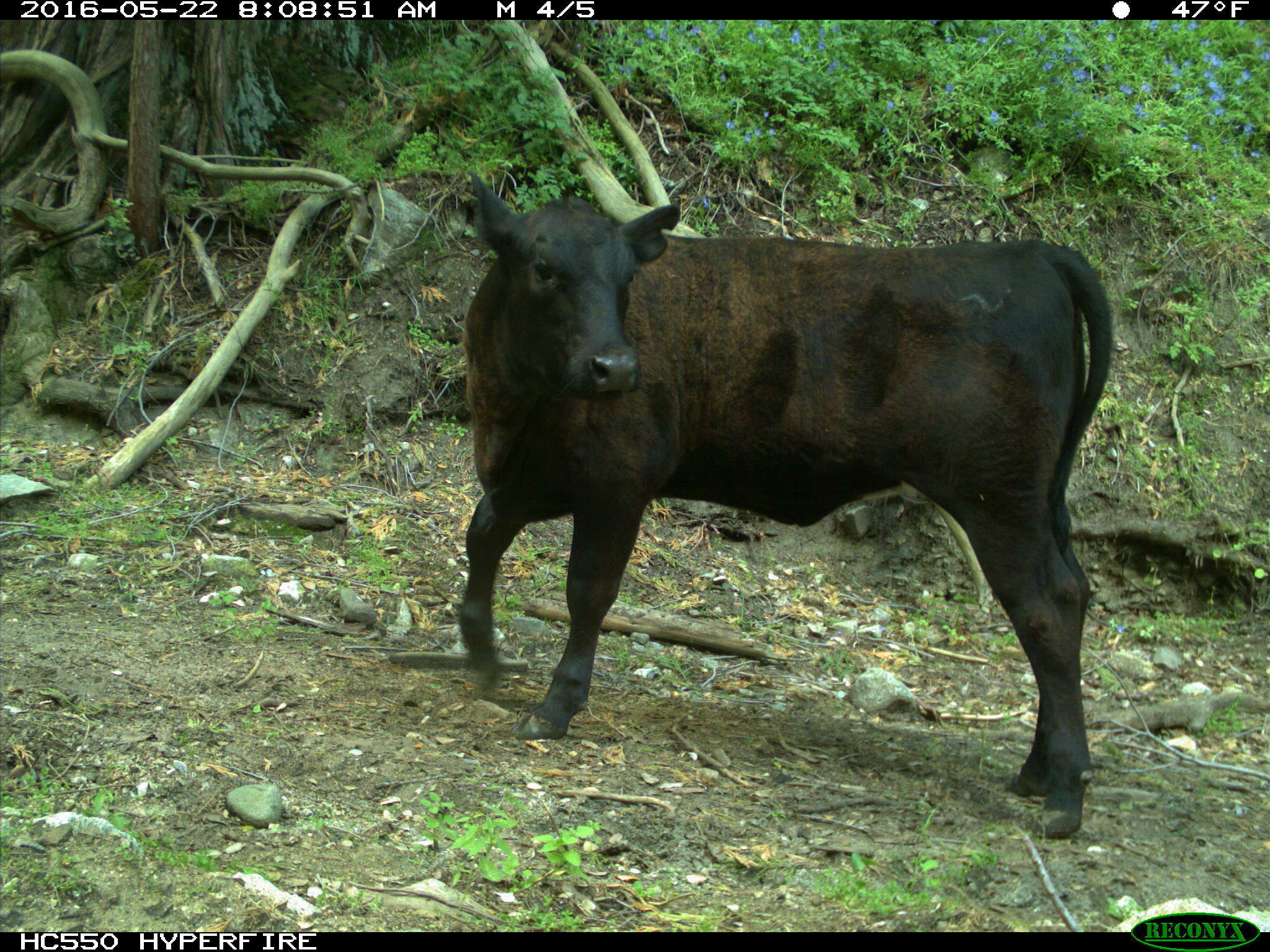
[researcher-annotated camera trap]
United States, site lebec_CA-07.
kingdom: Animalia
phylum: Chordata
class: Mammalia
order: Artiodactyla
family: Bovidae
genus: Bos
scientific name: Bos taurus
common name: domestic cow